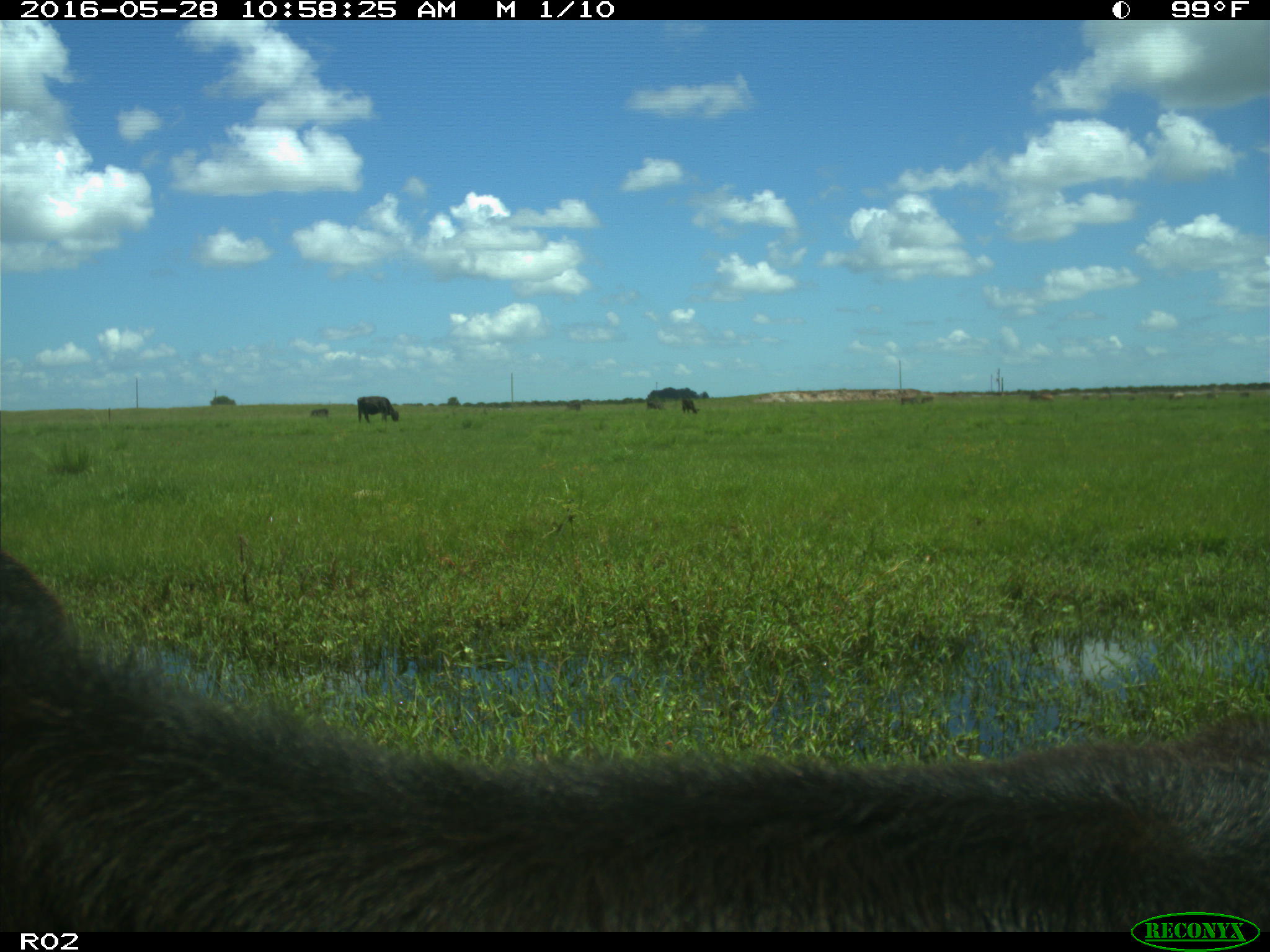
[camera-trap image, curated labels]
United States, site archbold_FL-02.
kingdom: Animalia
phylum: Chordata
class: Mammalia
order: Artiodactyla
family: Bovidae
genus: Bos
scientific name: Bos taurus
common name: domestic cow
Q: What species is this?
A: Bos taurus (domestic cow).